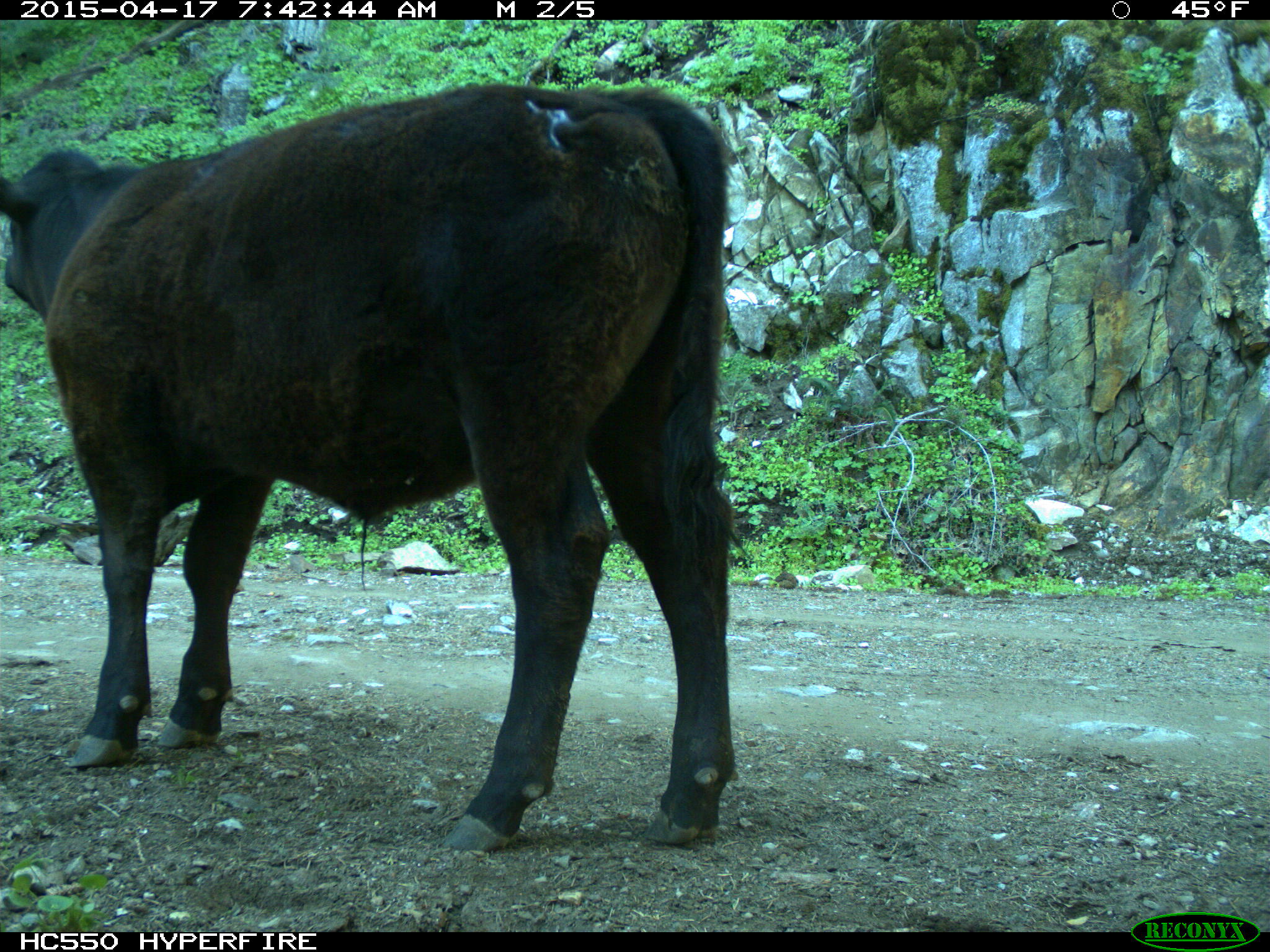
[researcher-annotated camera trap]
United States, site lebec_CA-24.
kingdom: Animalia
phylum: Chordata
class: Mammalia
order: Artiodactyla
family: Bovidae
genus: Bos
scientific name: Bos taurus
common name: domestic cow